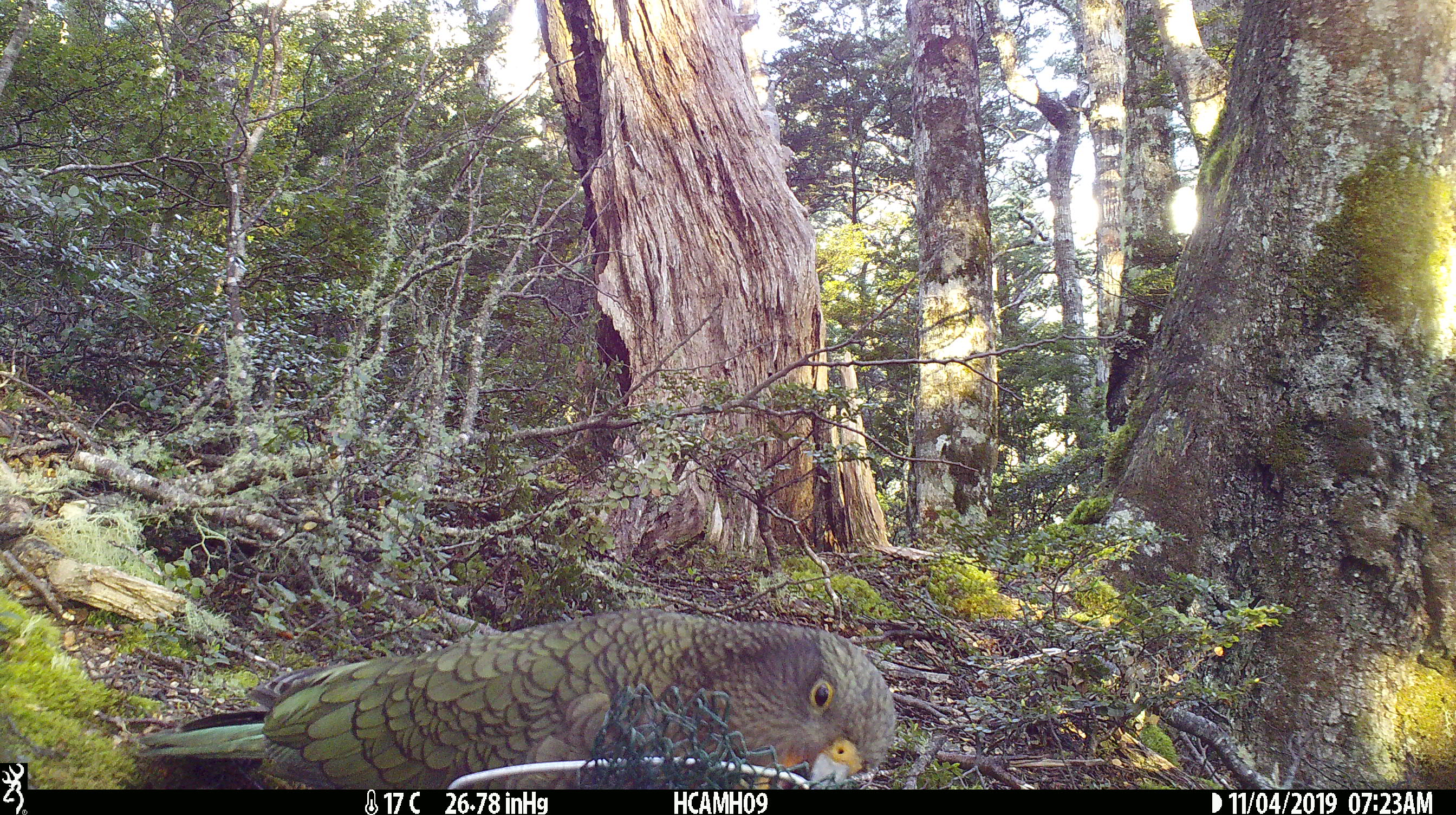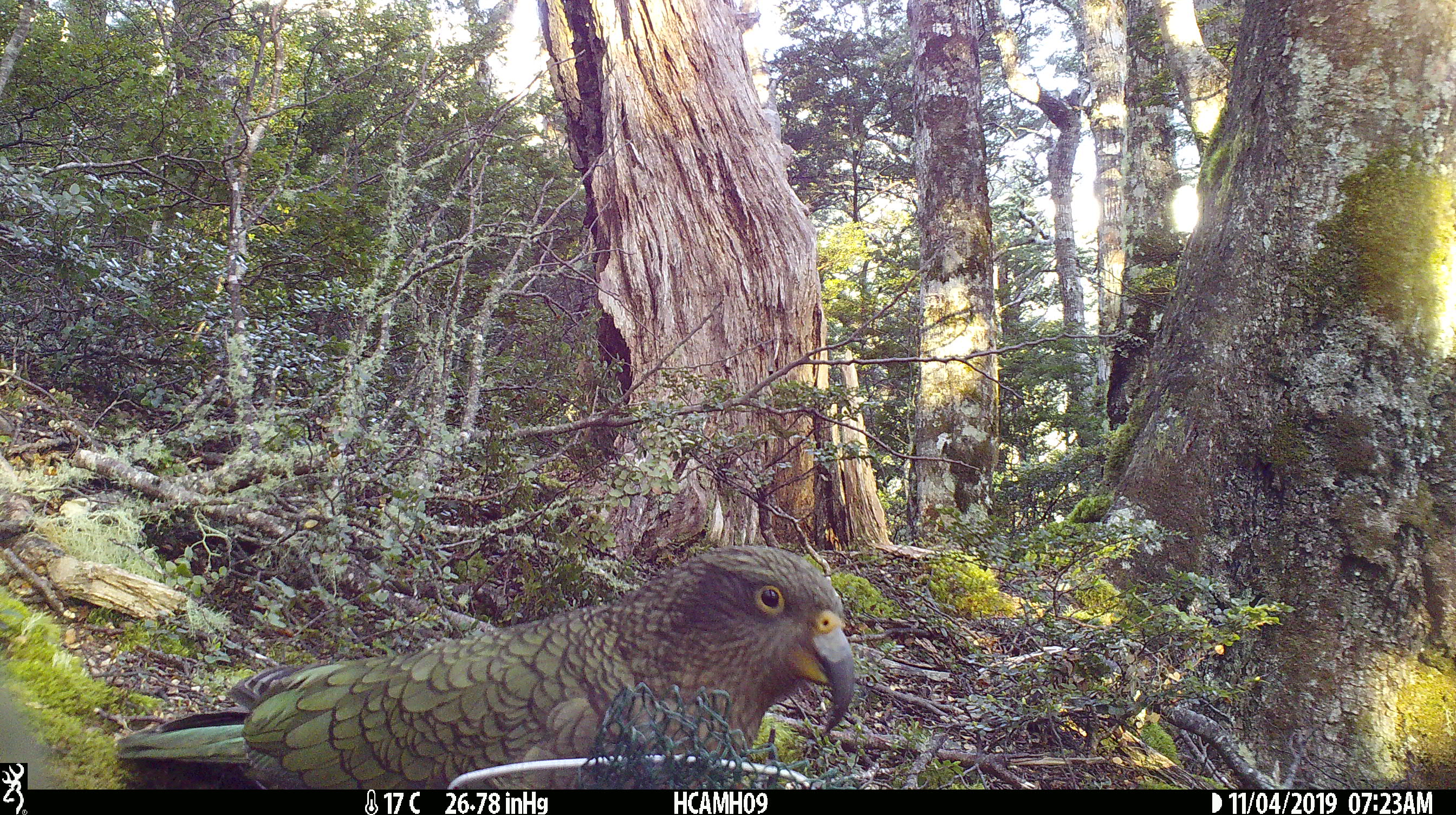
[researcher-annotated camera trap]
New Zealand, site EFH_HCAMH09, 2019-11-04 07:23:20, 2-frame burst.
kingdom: Animalia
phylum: Chordata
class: Aves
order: Psittaciformes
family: Strigopidae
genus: Nestor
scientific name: Nestor notabilis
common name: kea